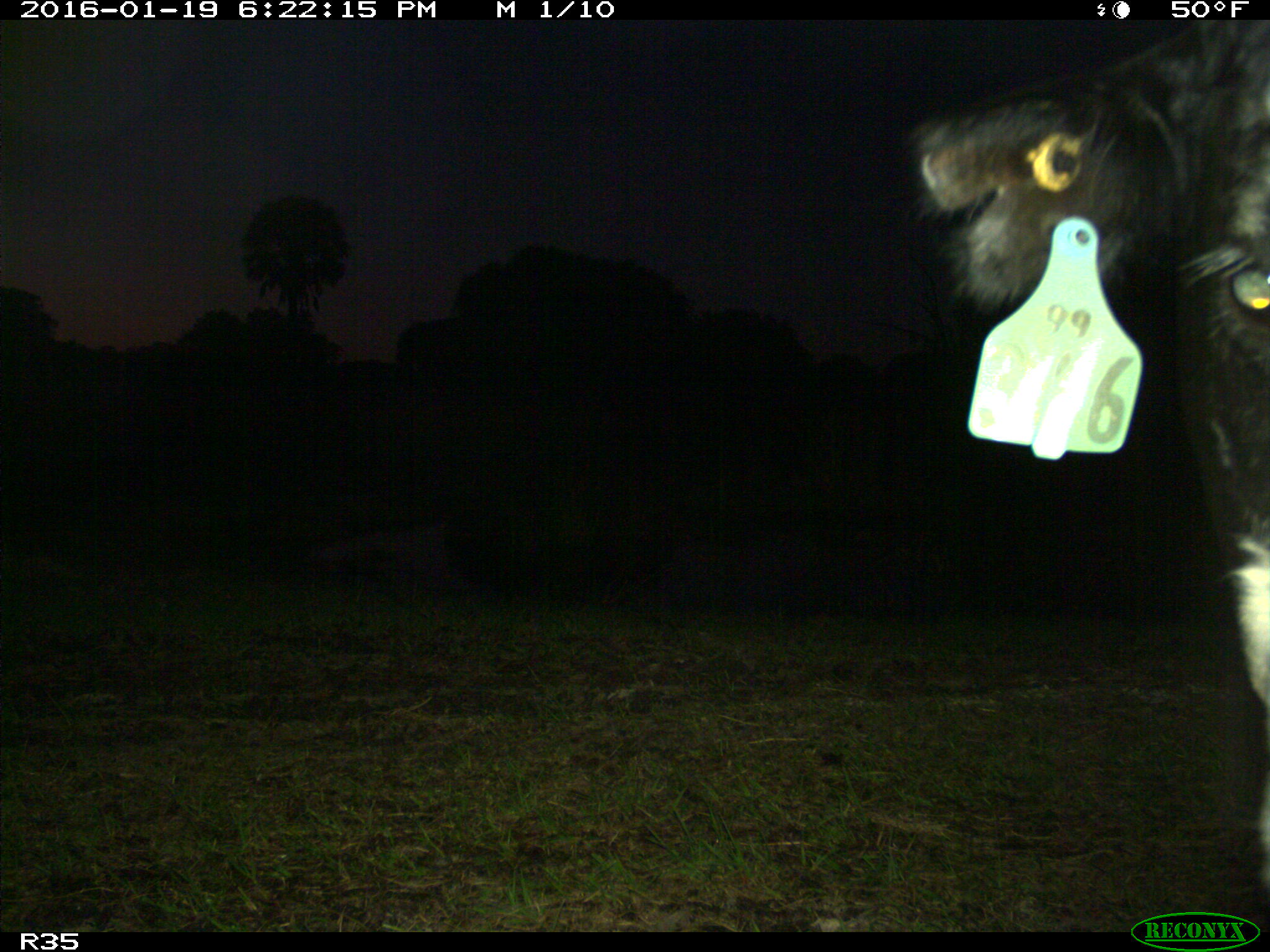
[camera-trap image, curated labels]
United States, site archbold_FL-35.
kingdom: Animalia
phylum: Chordata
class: Mammalia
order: Artiodactyla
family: Bovidae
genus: Bos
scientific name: Bos taurus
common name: domestic cow